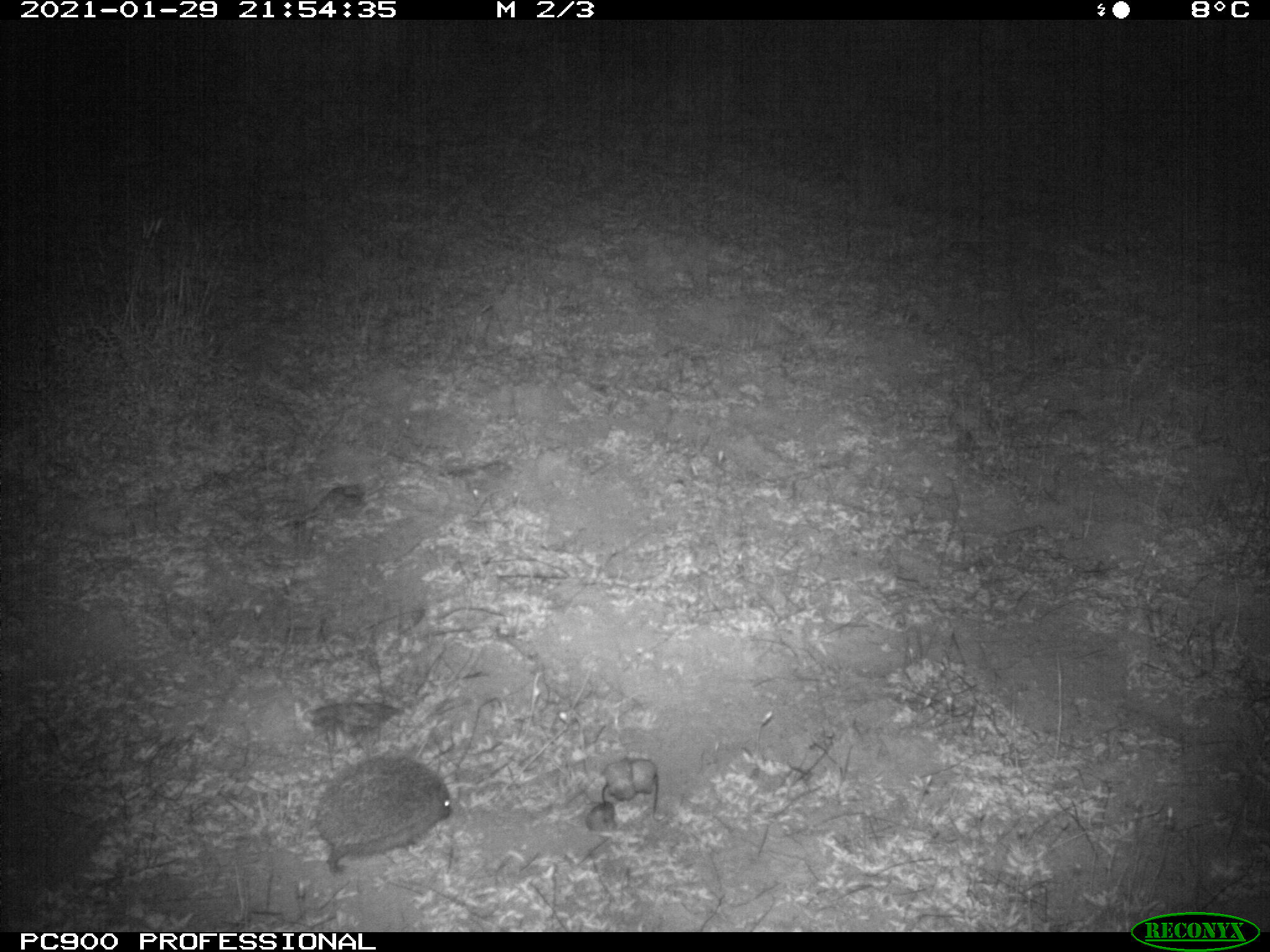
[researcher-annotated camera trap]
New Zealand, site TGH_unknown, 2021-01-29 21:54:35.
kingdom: Animalia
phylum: Chordata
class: Mammalia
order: Eulipotyphla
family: Erinaceidae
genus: Erinaceus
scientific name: Erinaceus europaeus europaeus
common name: european hedgehog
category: hedgehog